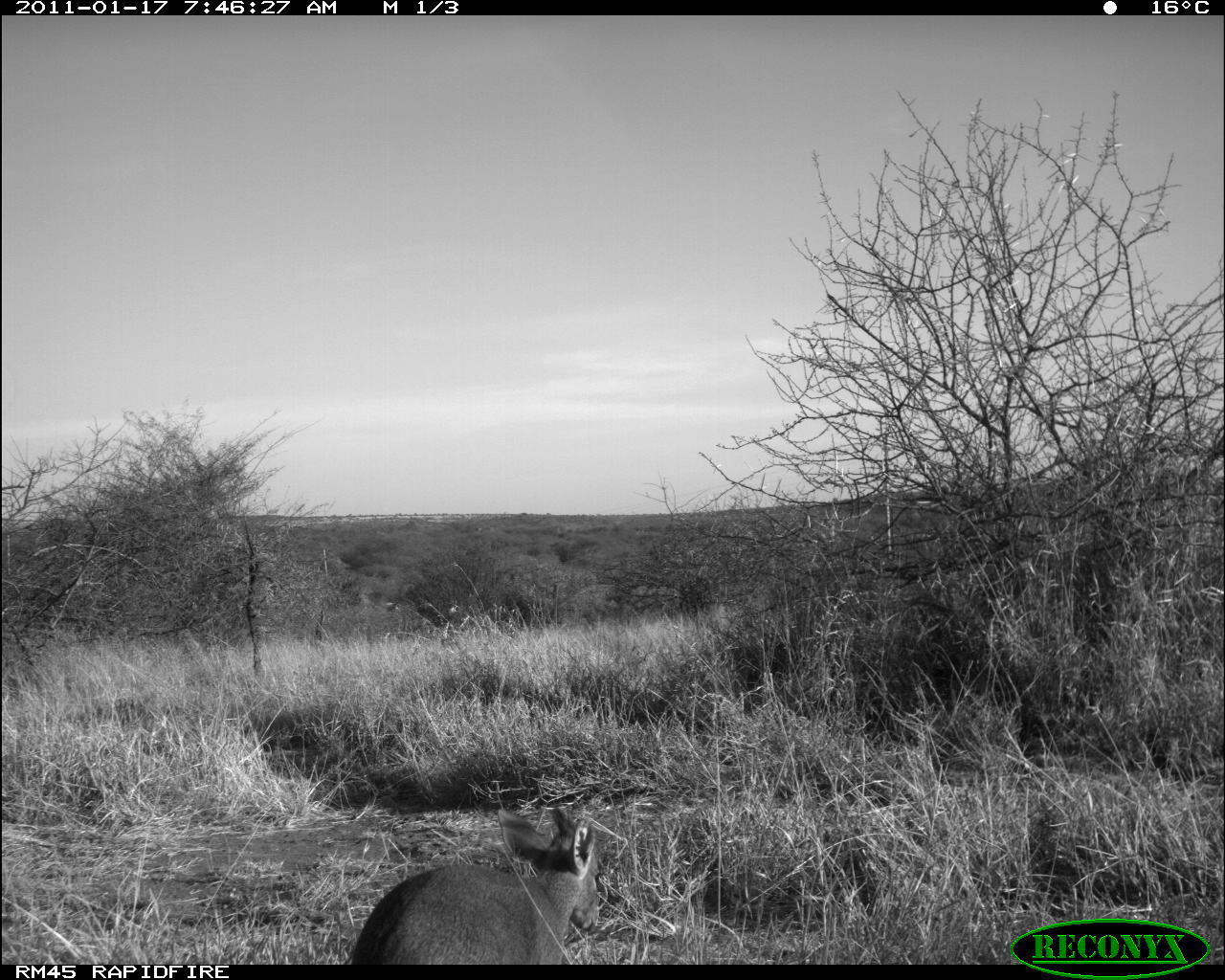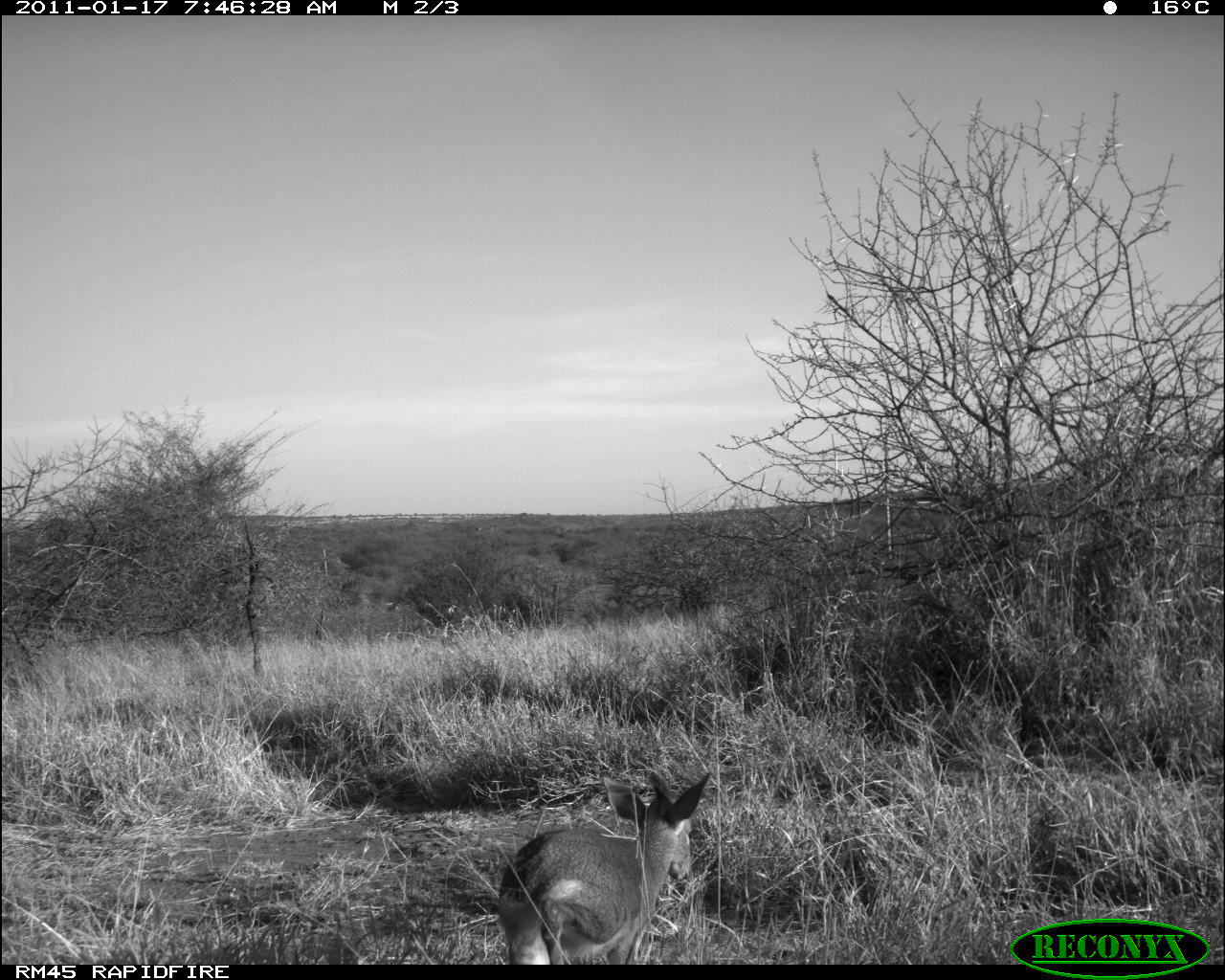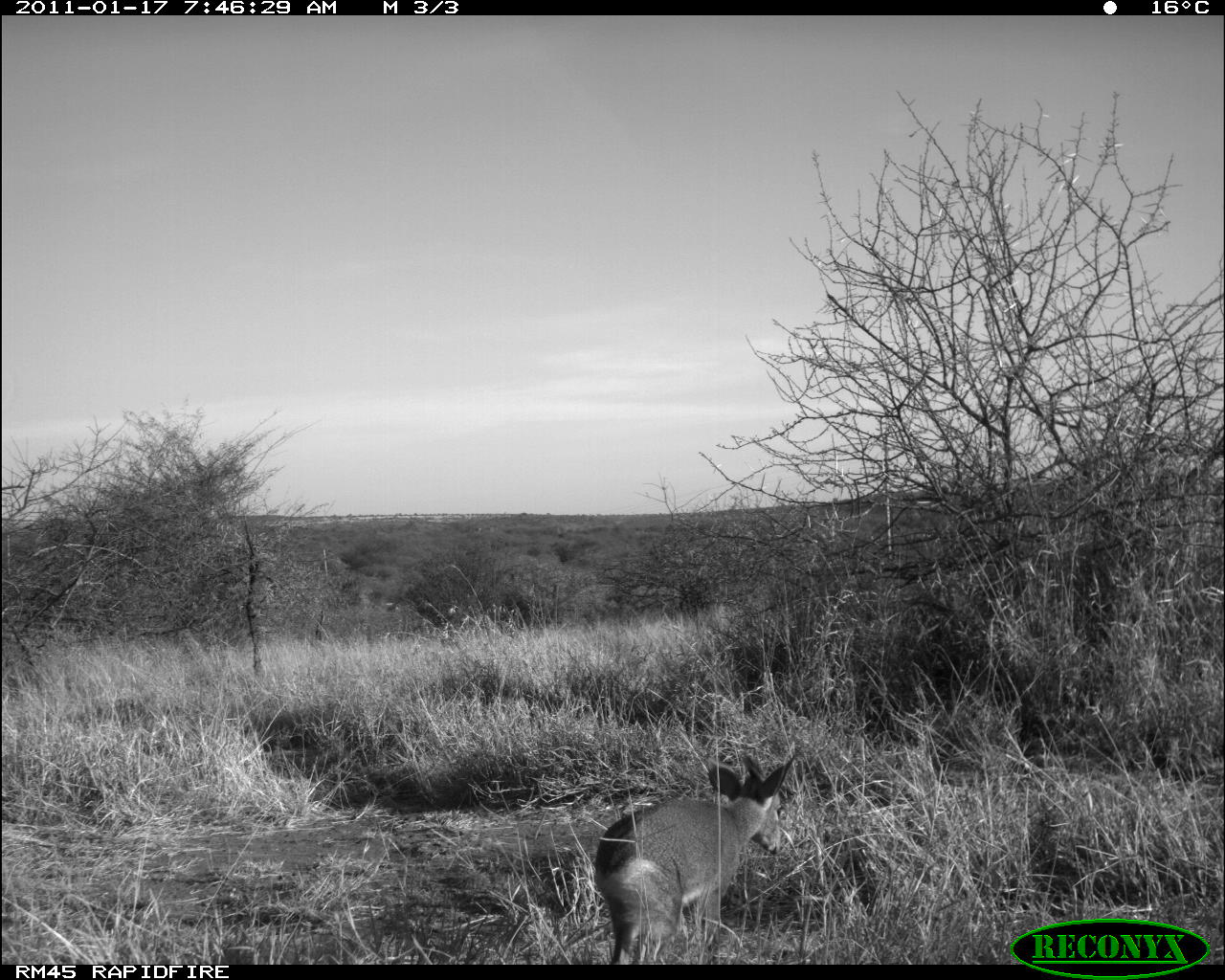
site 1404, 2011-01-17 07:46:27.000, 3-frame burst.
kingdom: Animalia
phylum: Chordata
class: Mammalia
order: Artiodactyla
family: Bovidae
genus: Madoqua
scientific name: Madoqua guentheri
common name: günther's dik-dik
Madoqua guentheri (günther's dik-dik), count 1.